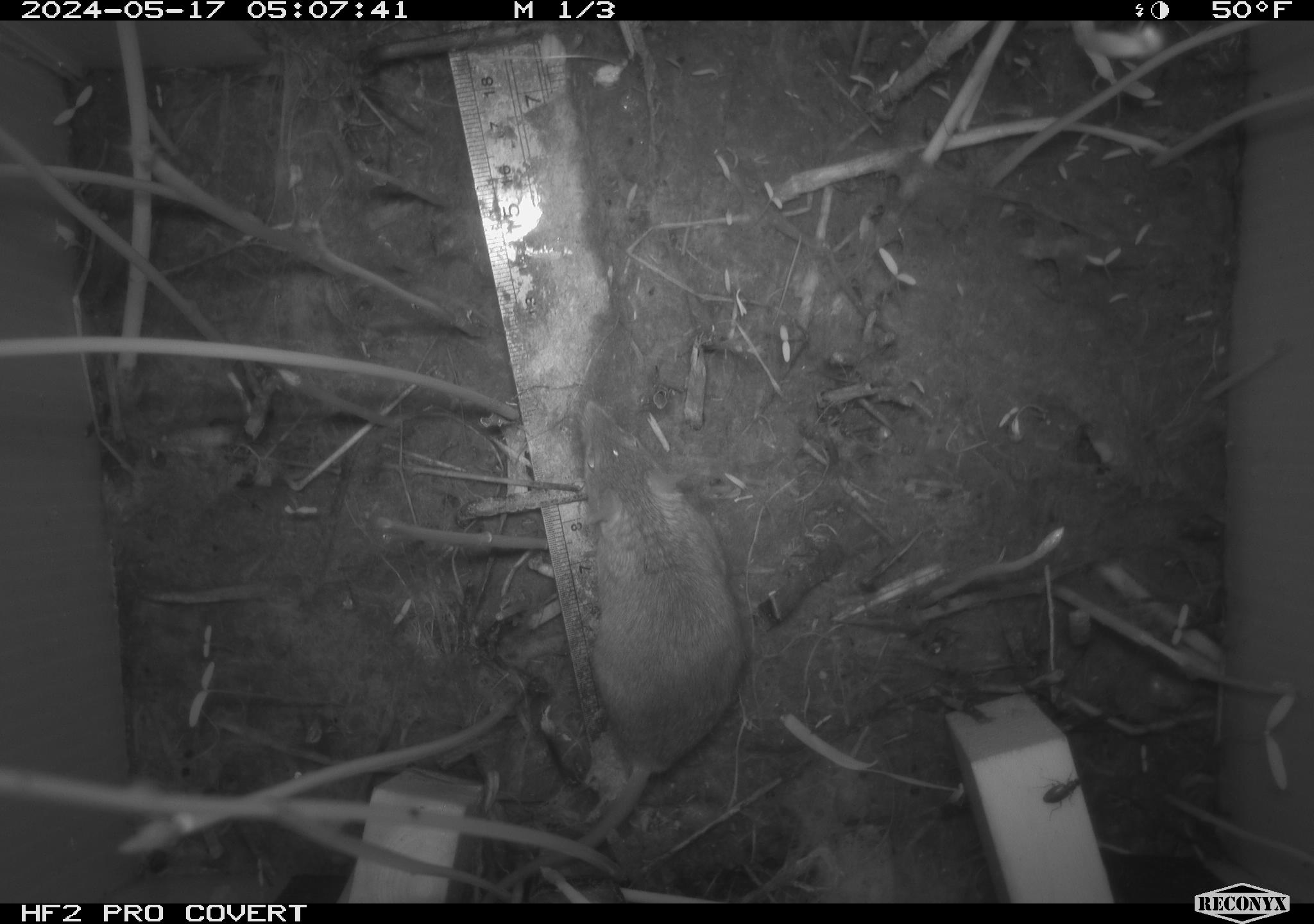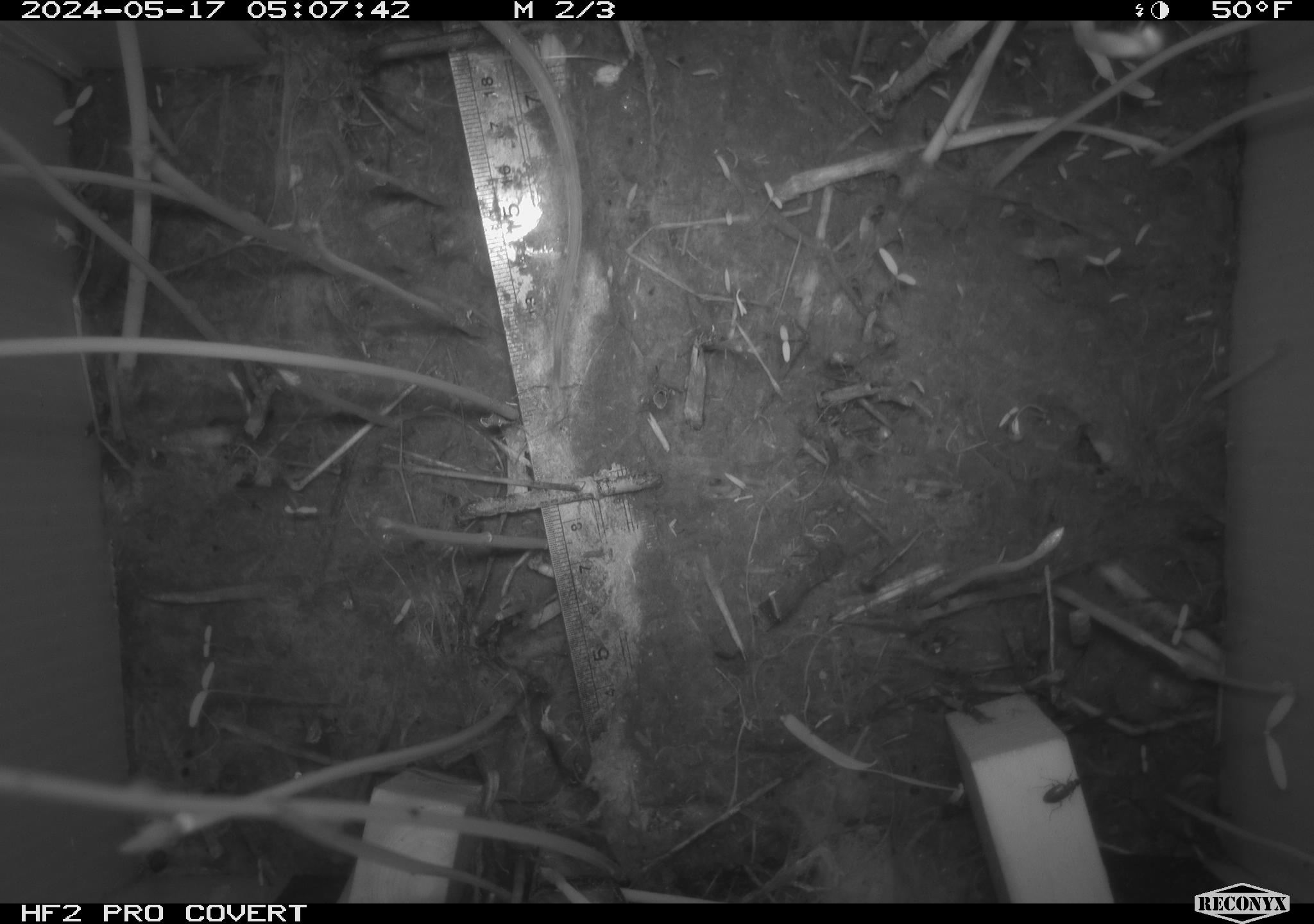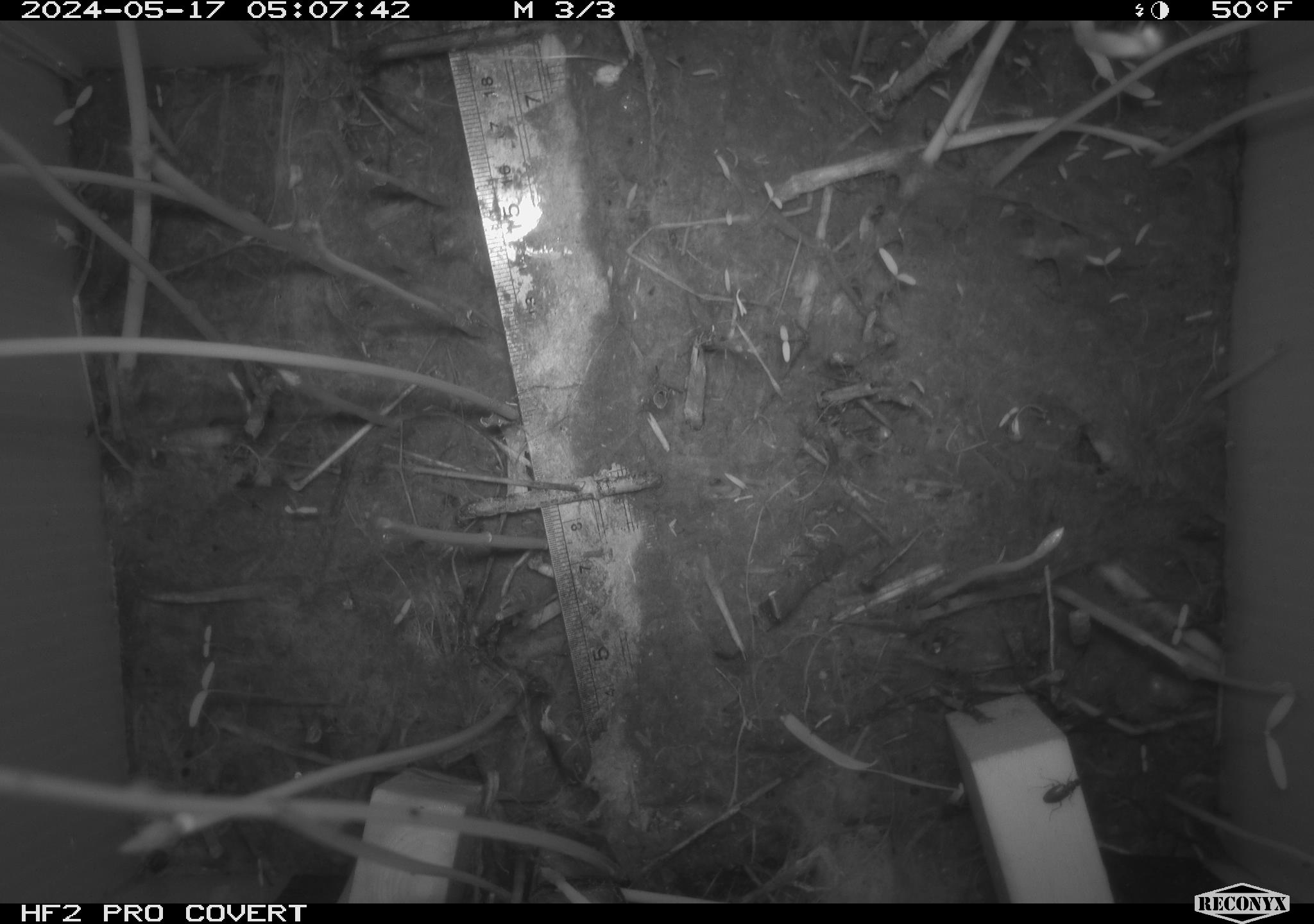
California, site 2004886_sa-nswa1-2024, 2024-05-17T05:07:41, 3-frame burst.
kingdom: Animalia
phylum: Chordata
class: Mammalia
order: Rodentia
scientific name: Rodentia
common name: mouse species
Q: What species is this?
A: Mouse species (Rodentia).